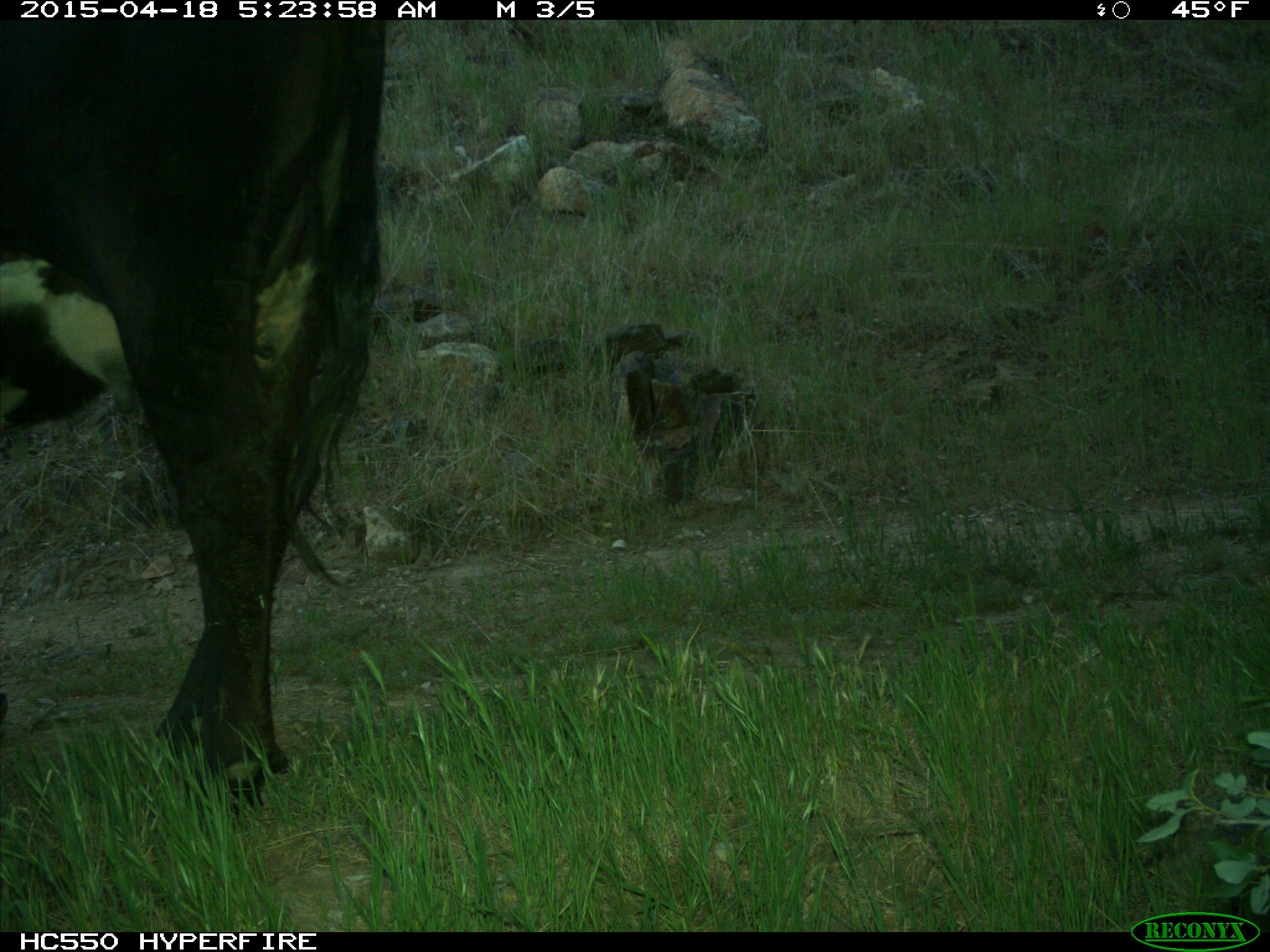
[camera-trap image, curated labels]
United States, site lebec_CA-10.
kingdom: Animalia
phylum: Chordata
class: Mammalia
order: Artiodactyla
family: Bovidae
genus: Bos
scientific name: Bos taurus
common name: domestic cow